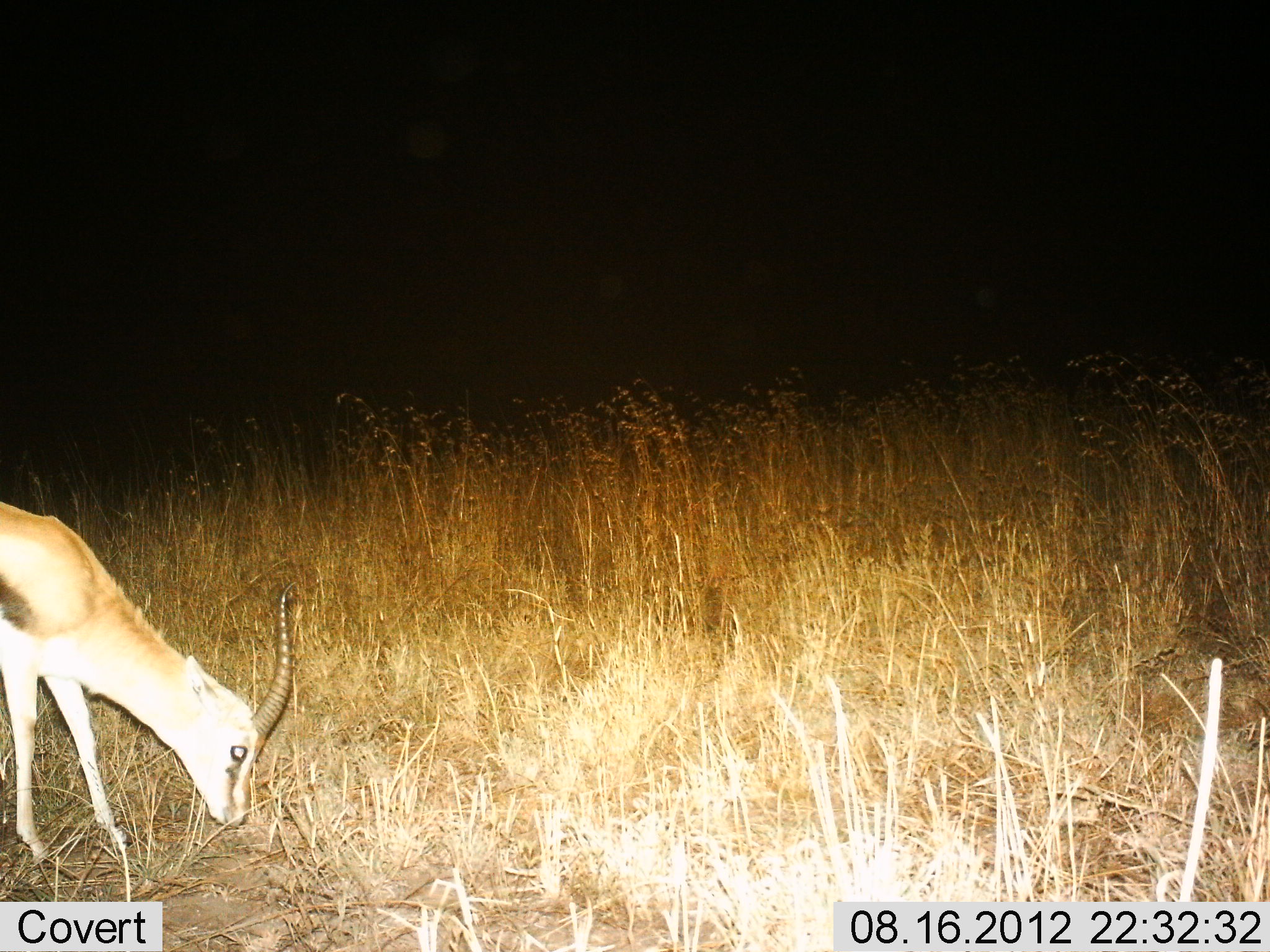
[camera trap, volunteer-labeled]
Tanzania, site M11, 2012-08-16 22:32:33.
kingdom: Animalia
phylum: Chordata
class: Mammalia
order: Artiodactyla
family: Bovidae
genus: Eudorcas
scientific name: Eudorcas thomsonii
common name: thomson's gazelle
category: gazellethomsons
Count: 1.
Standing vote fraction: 20%.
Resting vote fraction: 0%.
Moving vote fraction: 0%.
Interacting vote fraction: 0%.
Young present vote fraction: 0%.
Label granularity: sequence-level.